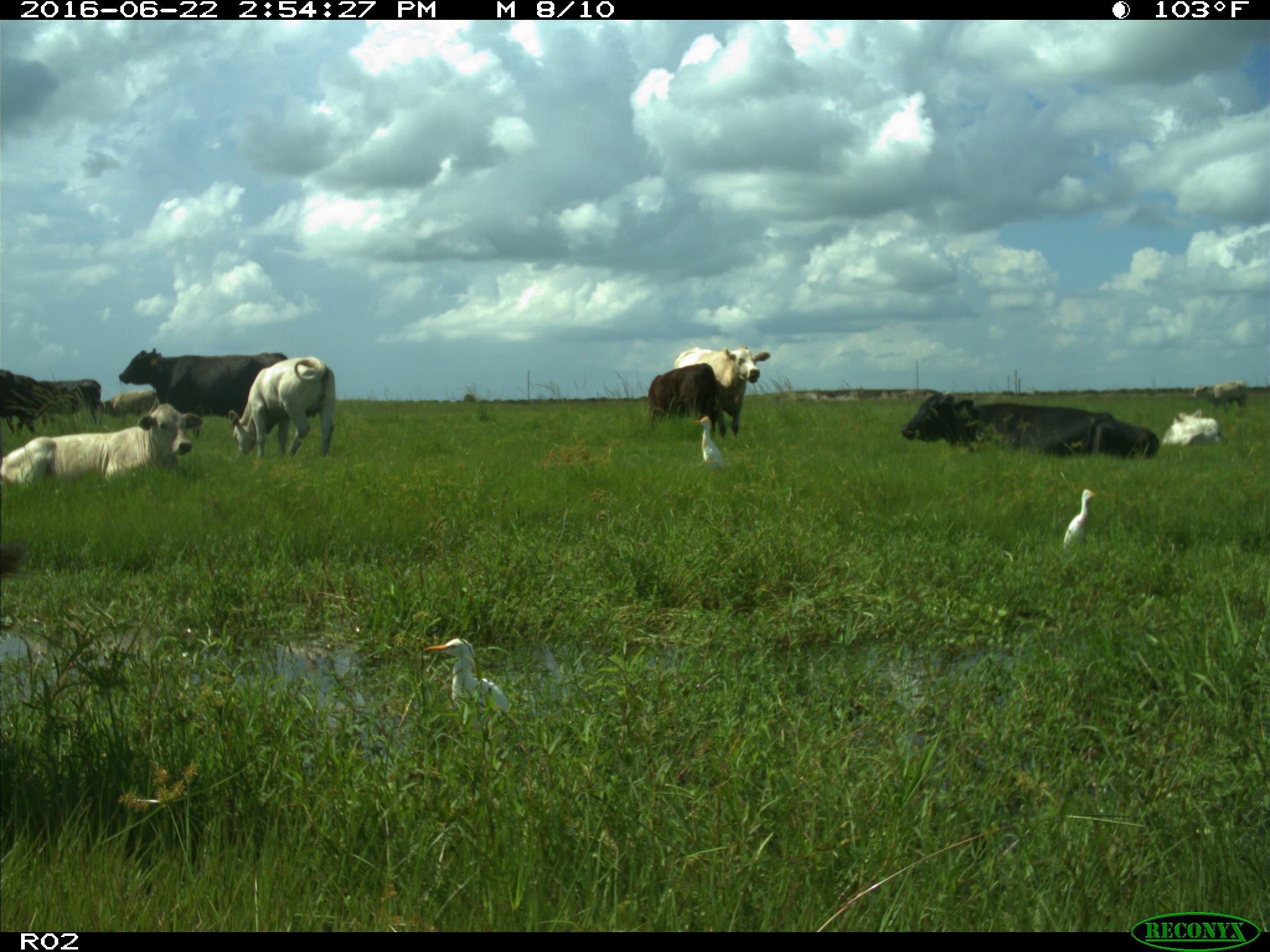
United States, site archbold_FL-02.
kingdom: Animalia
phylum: Chordata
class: Mammalia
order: Artiodactyla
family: Bovidae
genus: Bos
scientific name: Bos taurus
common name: domestic cow